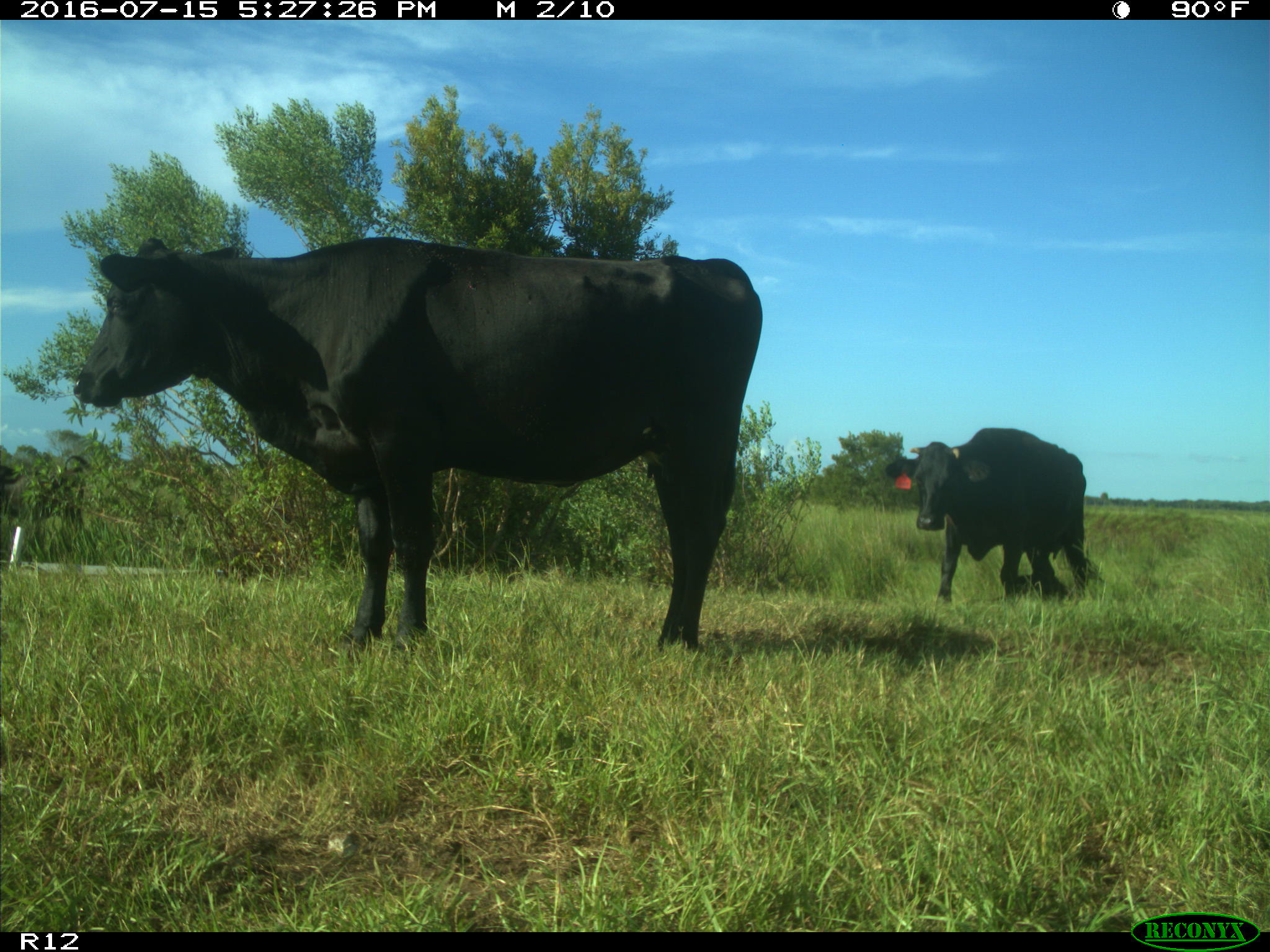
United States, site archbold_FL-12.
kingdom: Animalia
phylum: Chordata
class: Mammalia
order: Artiodactyla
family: Bovidae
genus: Bos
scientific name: Bos taurus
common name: domestic cow